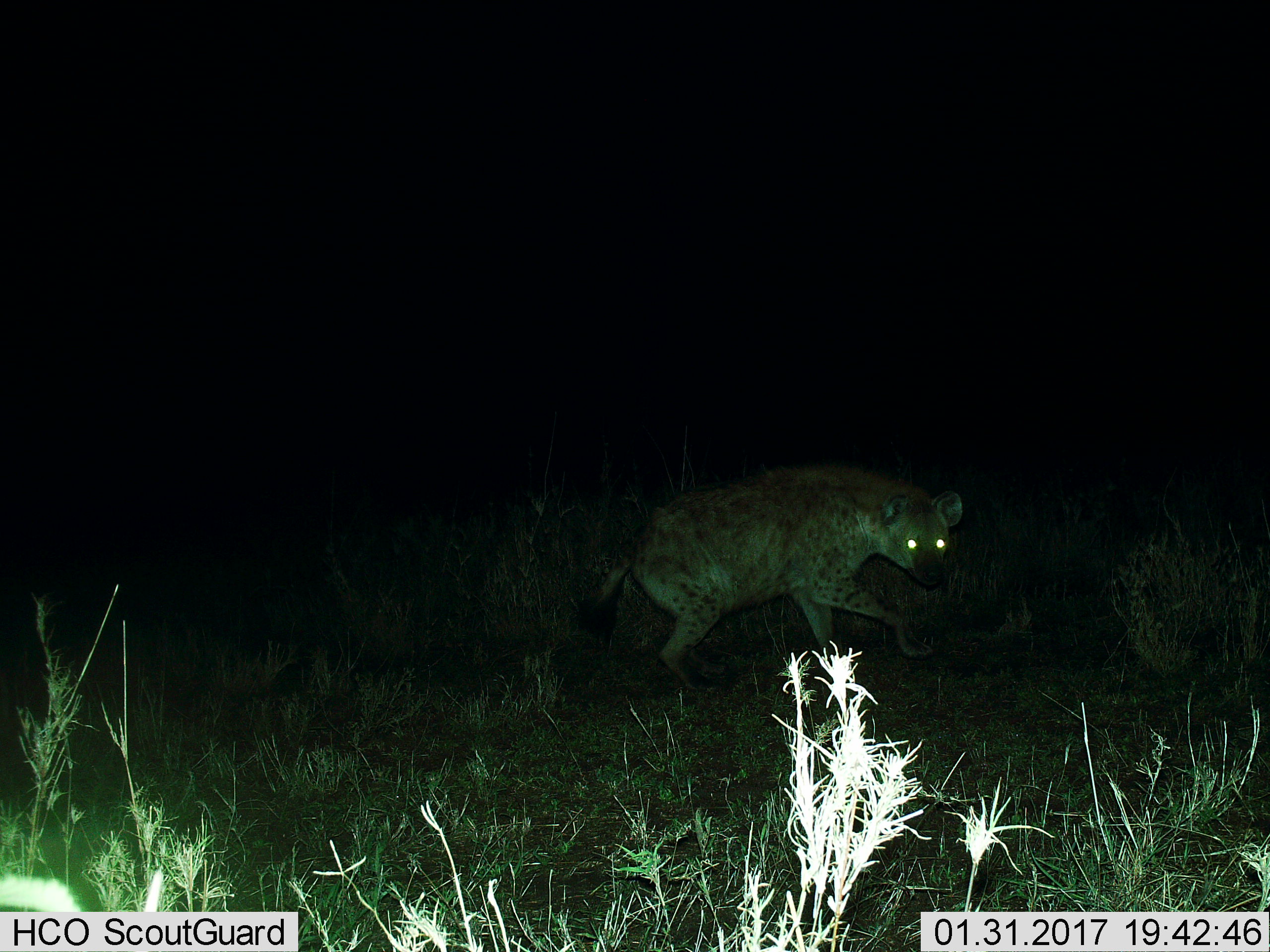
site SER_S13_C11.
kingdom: Animalia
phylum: Chordata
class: Mammalia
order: Carnivora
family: Hyaenidae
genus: Crocuta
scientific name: Crocuta crocuta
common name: spotted hyena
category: hyenaspotted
Hyenaspotted (spotted hyena) (Crocuta crocuta), count 1. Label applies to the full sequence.